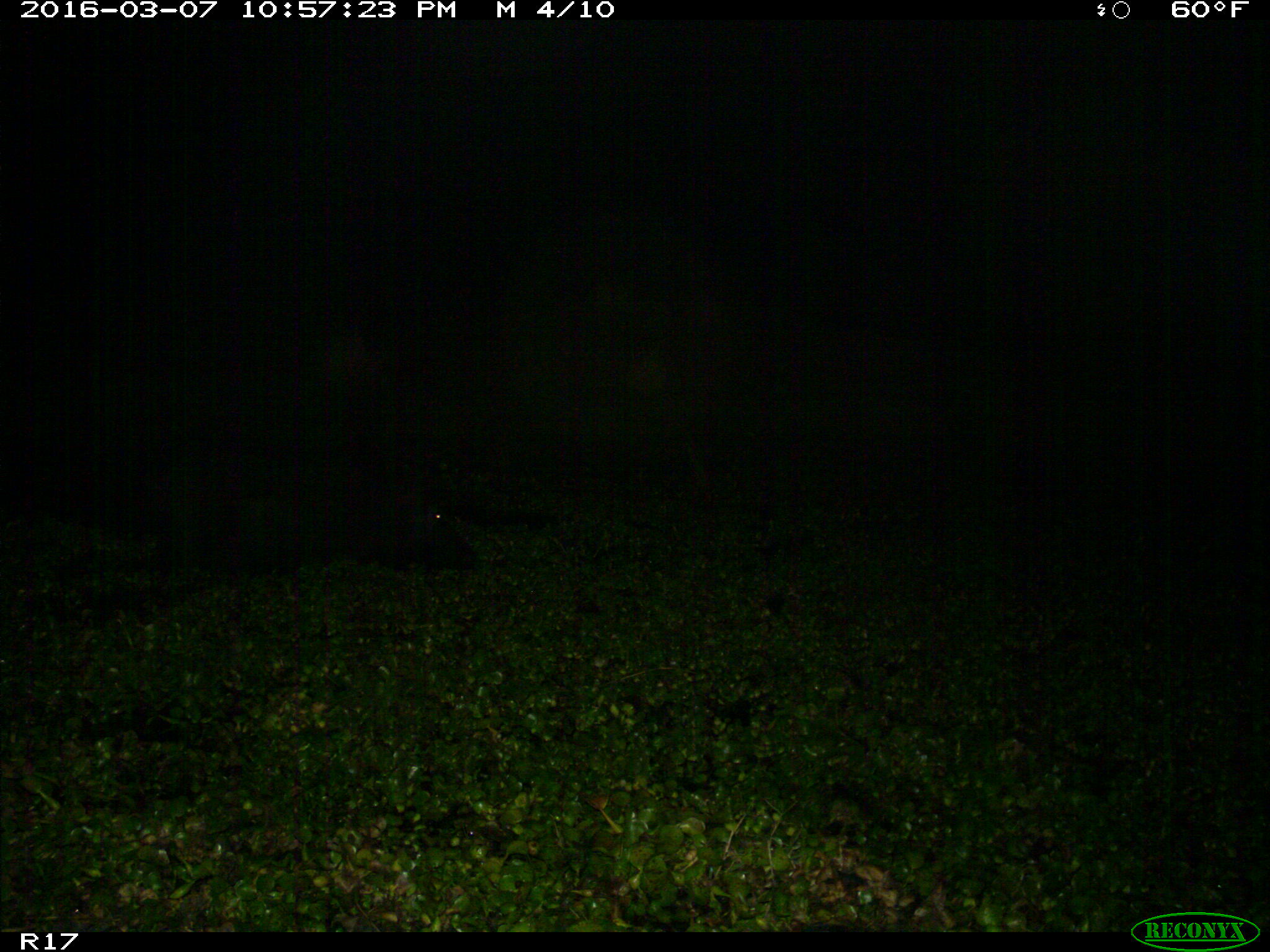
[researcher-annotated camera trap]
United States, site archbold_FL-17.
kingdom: Animalia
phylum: Chordata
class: Mammalia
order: Artiodactyla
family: Suidae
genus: Sus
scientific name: Sus scrofa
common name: wild boar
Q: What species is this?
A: Sus scrofa (wild boar).